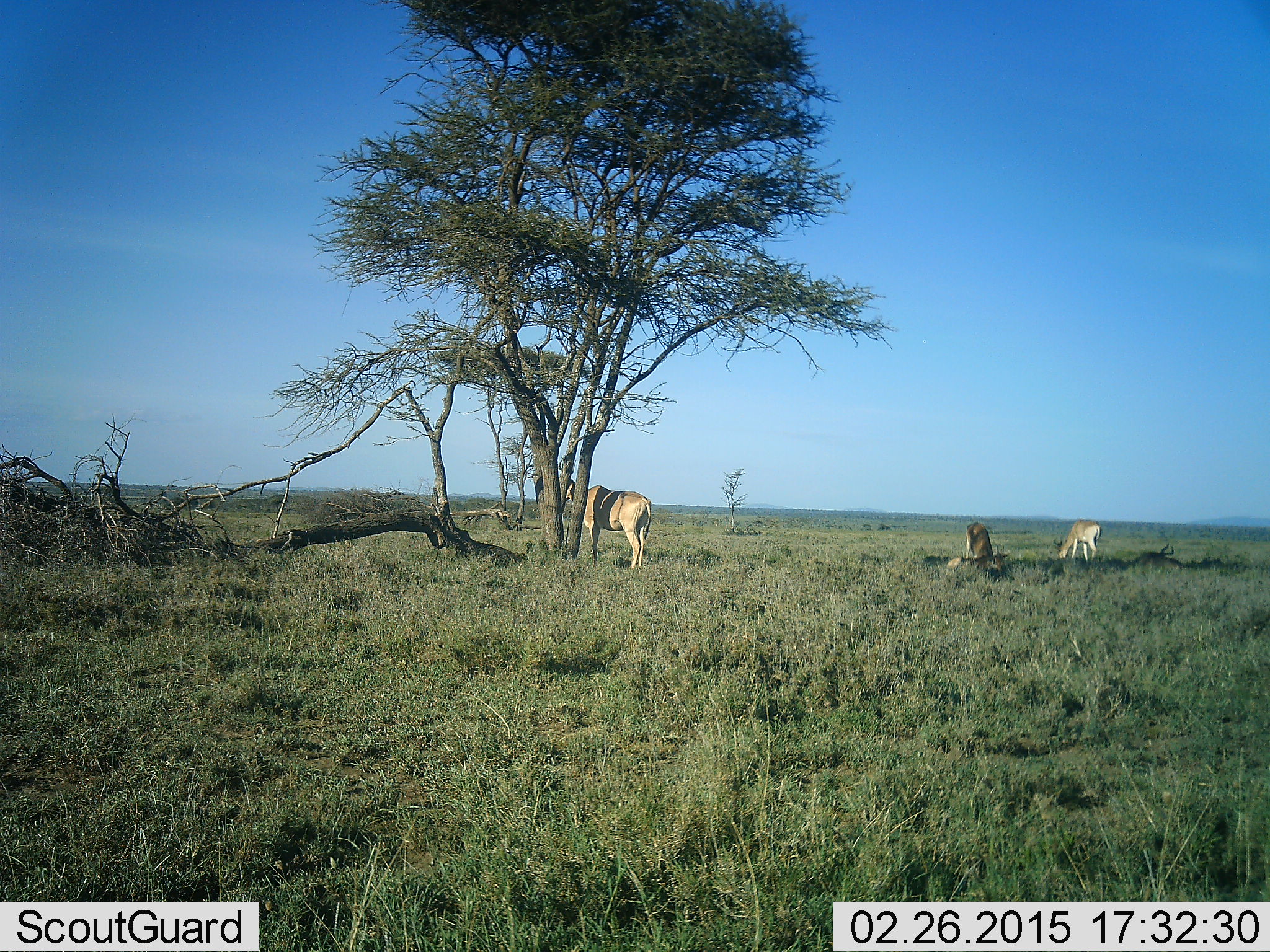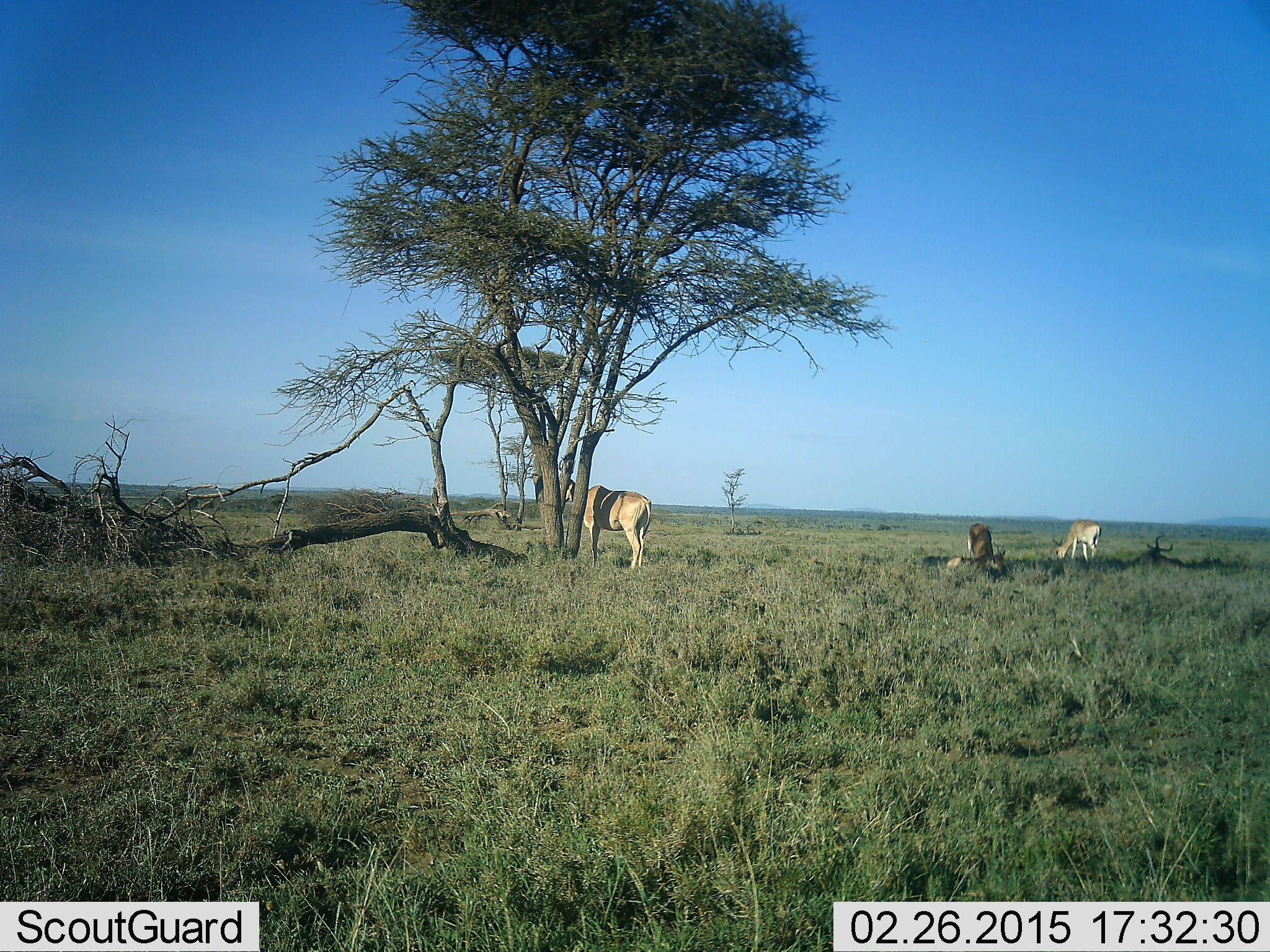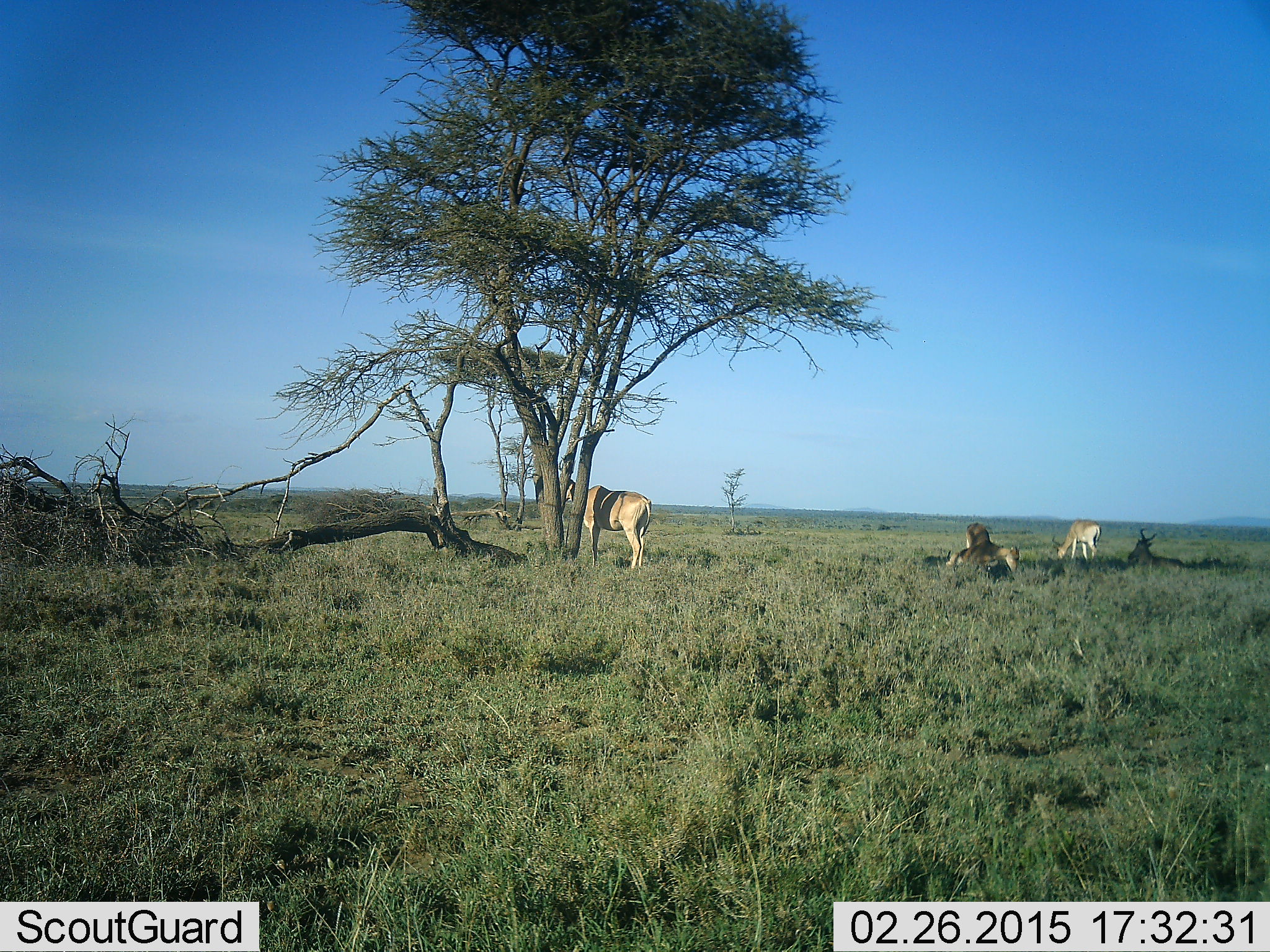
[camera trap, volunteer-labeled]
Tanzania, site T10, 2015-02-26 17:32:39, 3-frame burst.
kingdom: Animalia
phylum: Chordata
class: Mammalia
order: Artiodactyla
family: Bovidae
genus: Alcelaphus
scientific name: Alcelaphus buselaphus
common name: hartebeest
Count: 5.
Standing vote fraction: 91%.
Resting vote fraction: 82%.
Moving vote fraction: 9%.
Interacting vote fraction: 0%.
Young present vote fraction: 9%.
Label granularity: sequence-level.